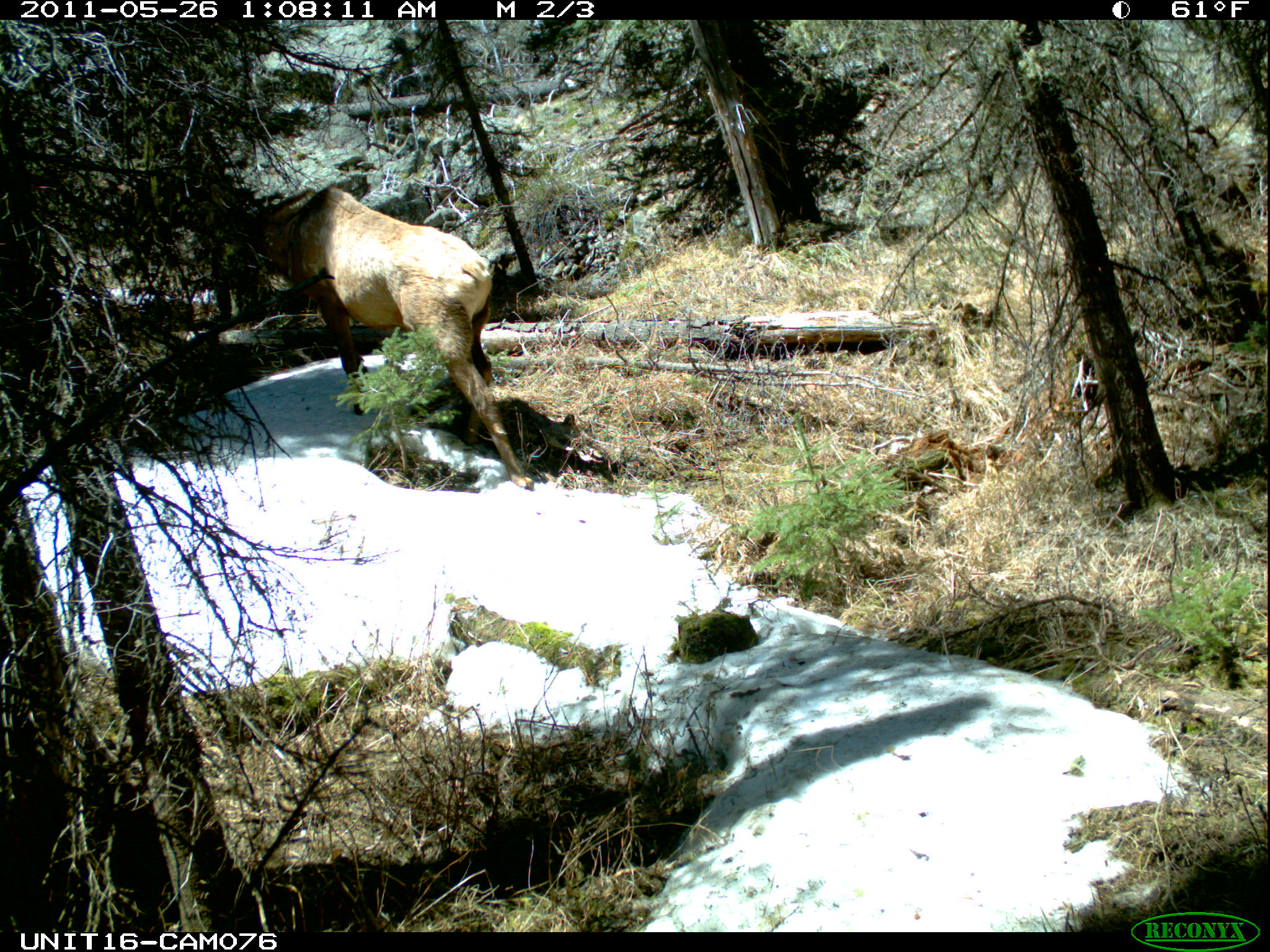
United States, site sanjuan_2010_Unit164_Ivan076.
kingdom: Animalia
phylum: Chordata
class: Mammalia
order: Artiodactyla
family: Cervidae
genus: Cervus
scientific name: Cervus elaphus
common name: red deer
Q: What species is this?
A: Cervus elaphus (red deer).